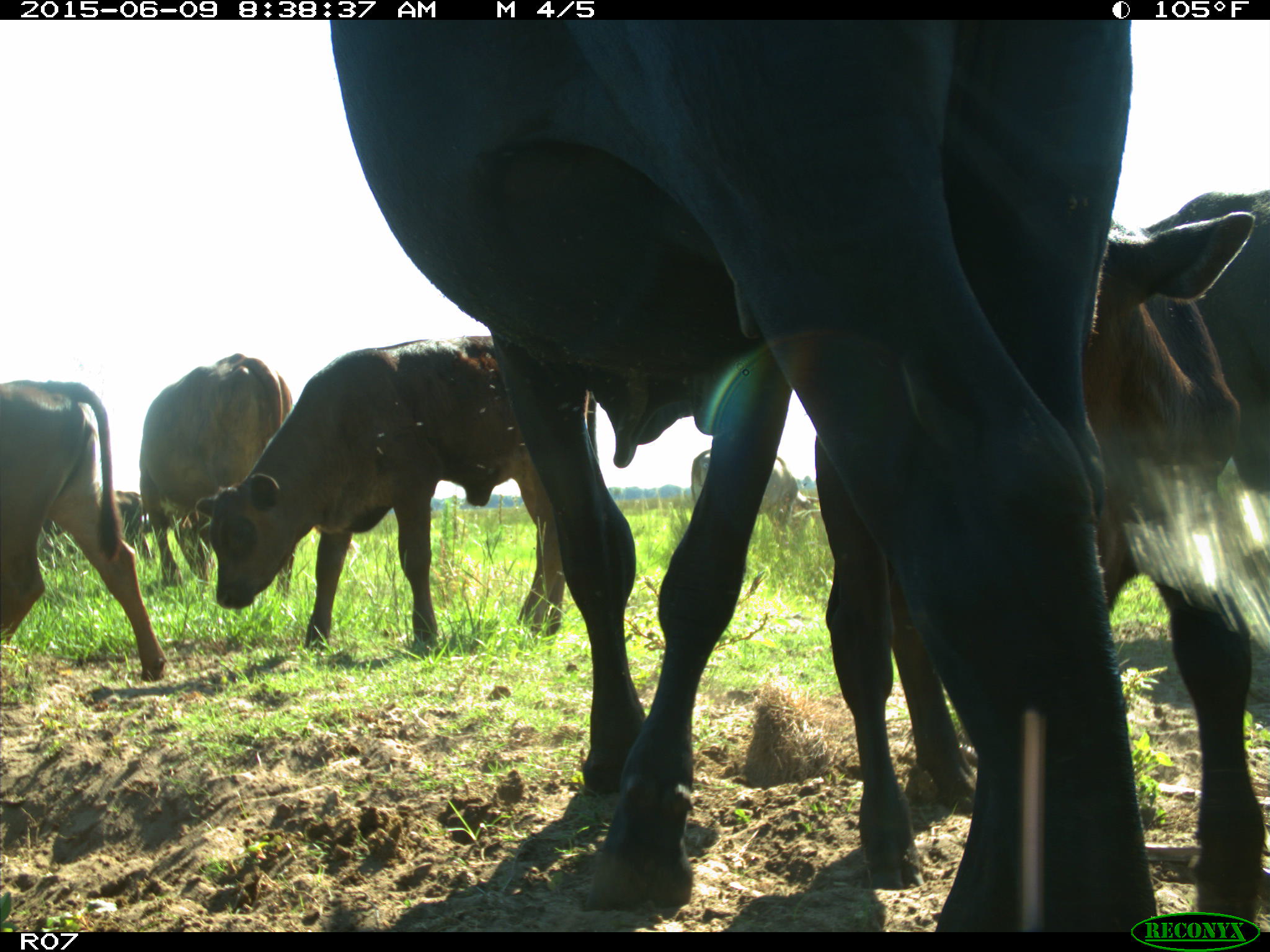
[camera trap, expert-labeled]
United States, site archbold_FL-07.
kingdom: Animalia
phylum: Chordata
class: Mammalia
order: Artiodactyla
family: Bovidae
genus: Bos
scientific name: Bos taurus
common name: domestic cow